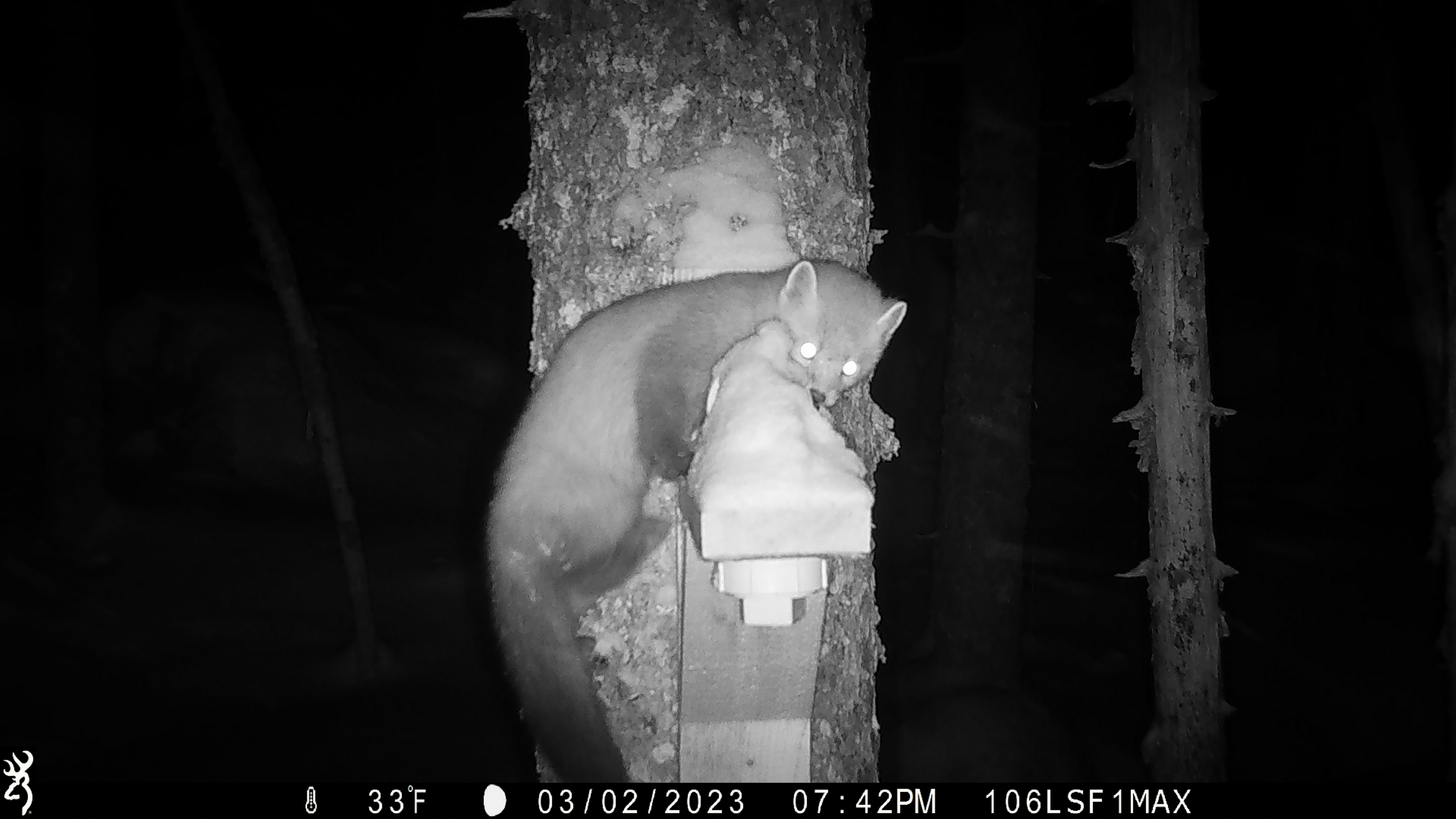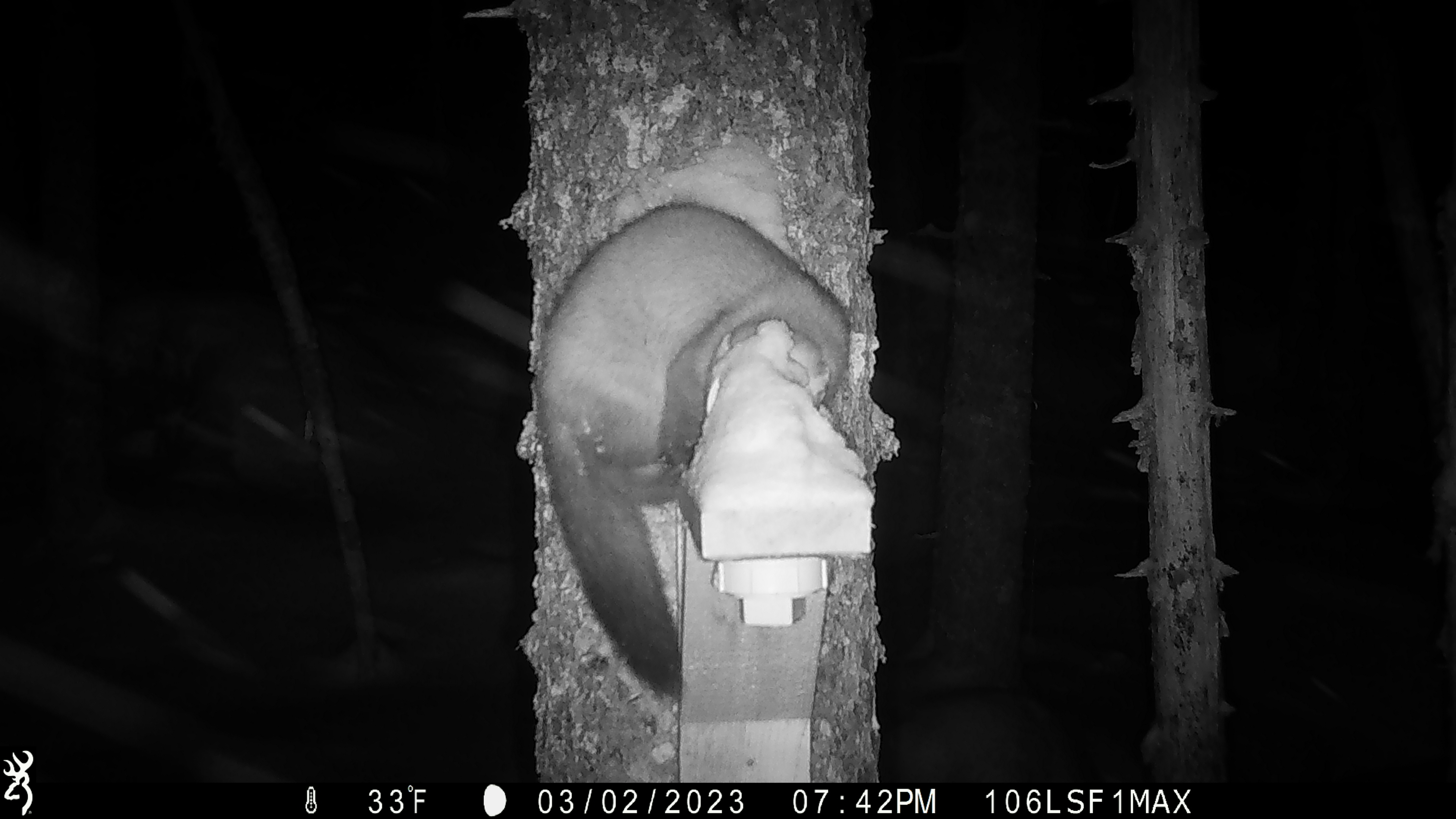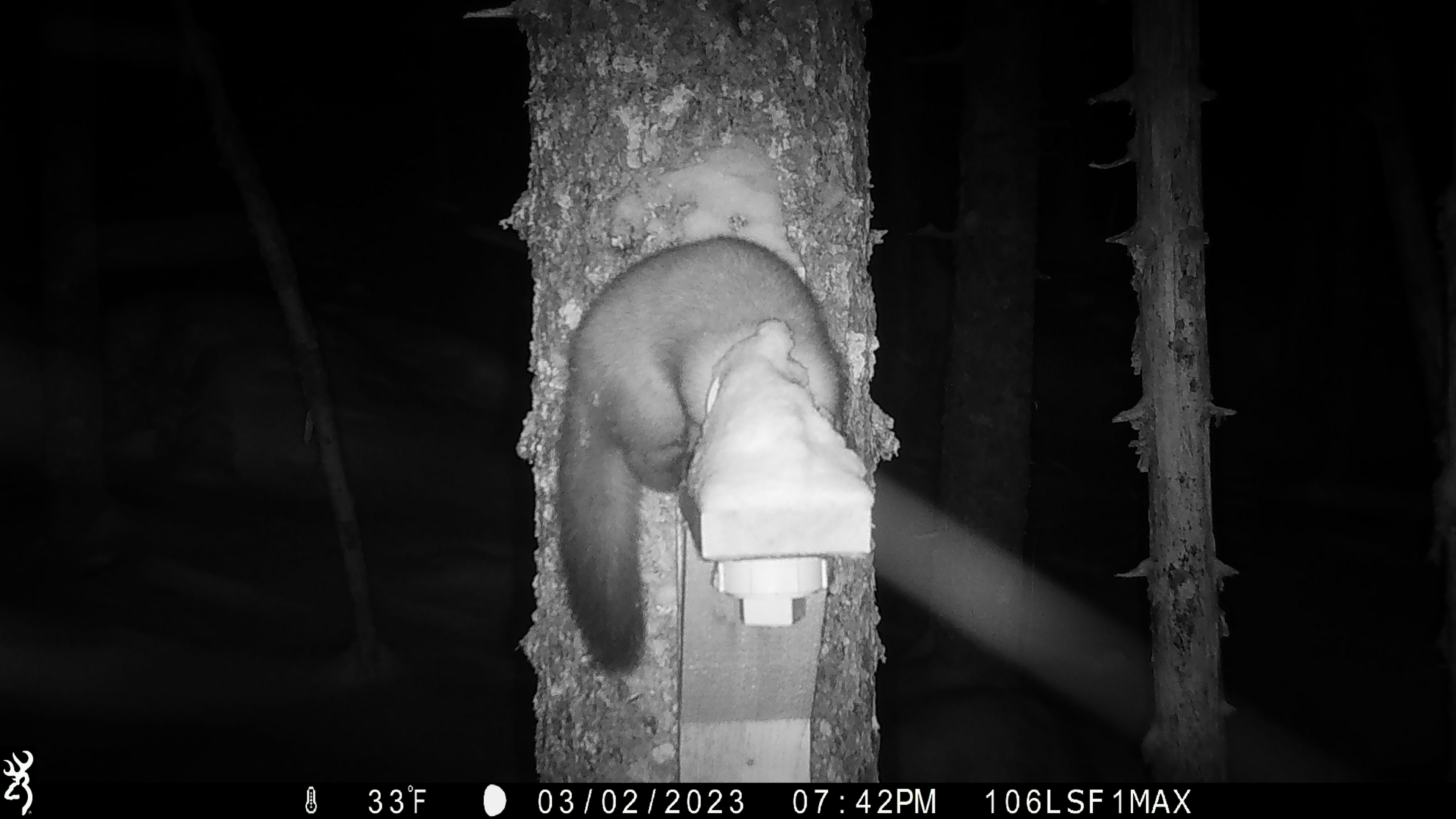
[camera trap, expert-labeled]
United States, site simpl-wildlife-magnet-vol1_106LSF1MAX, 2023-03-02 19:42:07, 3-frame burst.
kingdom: Animalia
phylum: Chordata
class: Mammalia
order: Carnivora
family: Mustelidae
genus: Martes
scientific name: Martes americana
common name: american marten